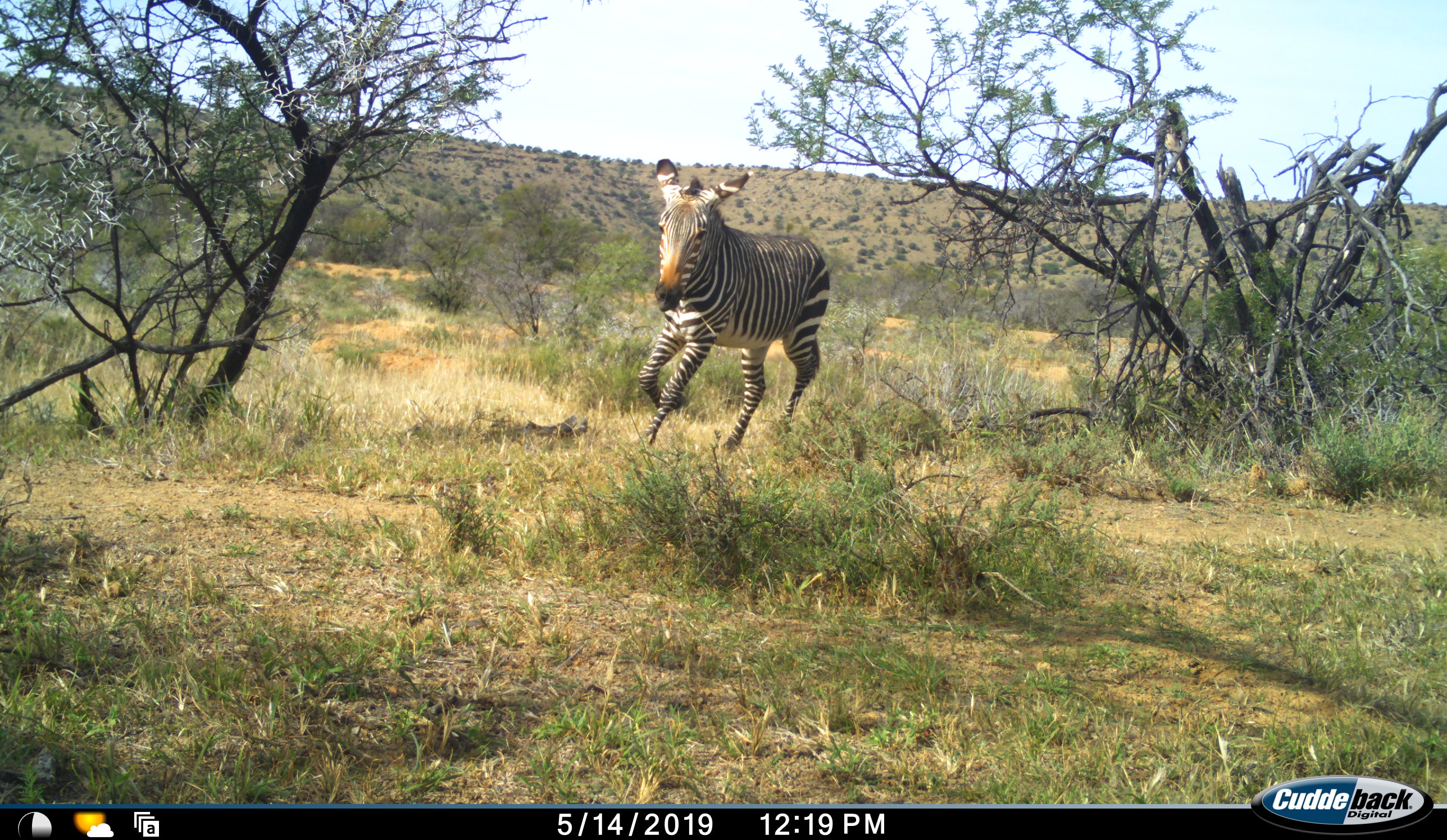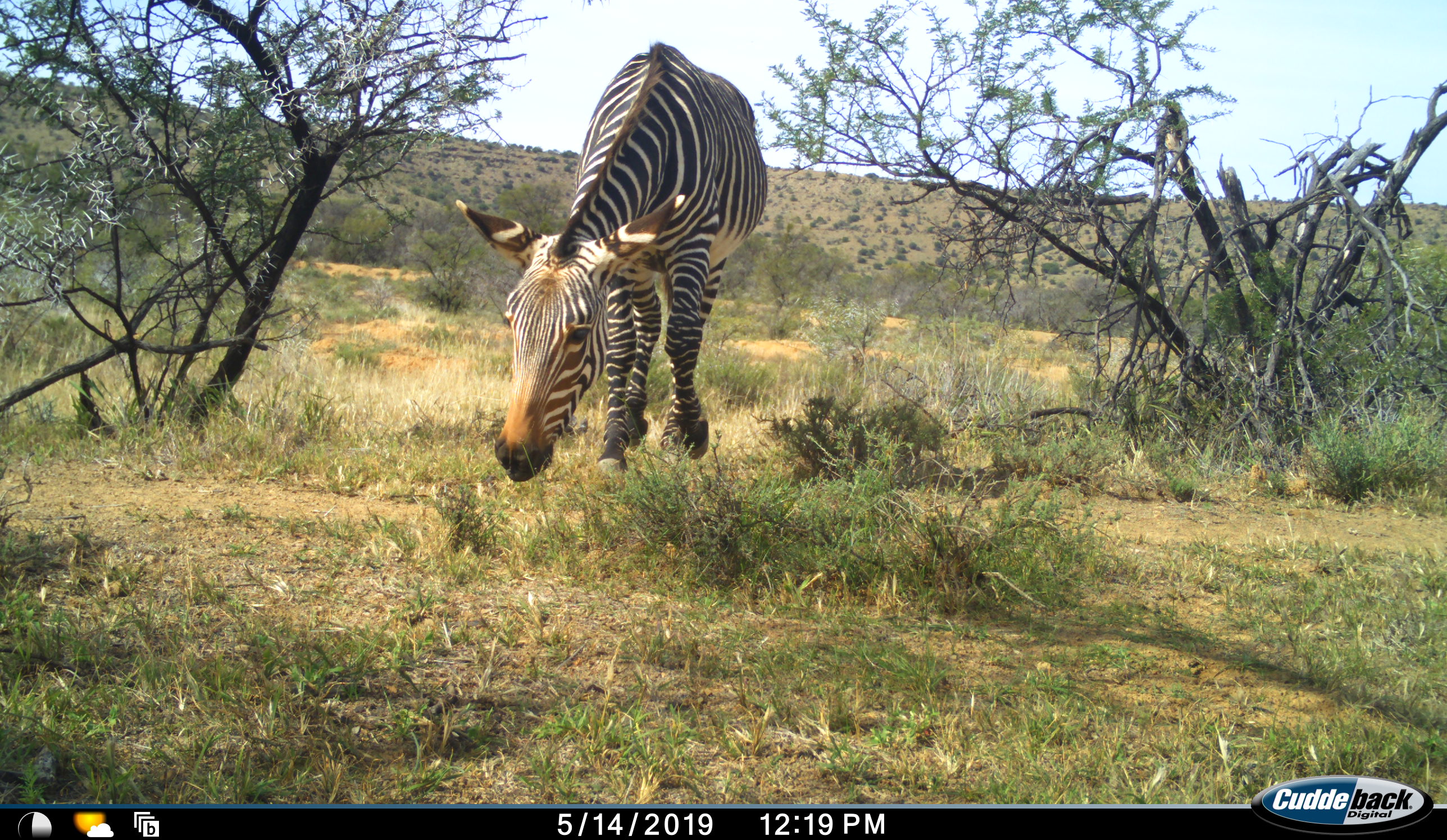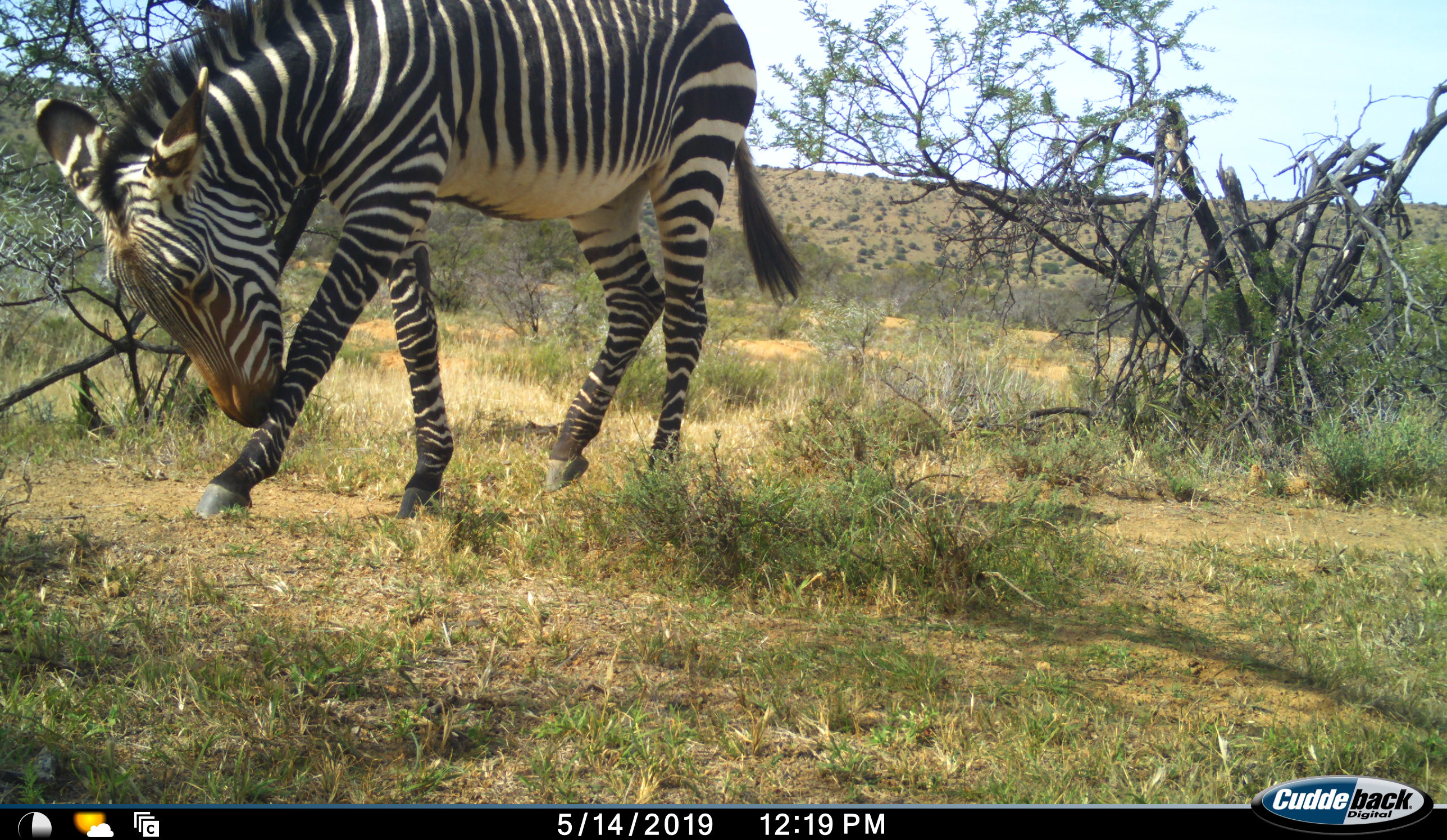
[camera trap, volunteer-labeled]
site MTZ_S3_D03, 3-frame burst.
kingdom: Animalia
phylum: Chordata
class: Mammalia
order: Perissodactyla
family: Equidae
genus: Equus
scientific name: Equus zebra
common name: mountain zebra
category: zebramountain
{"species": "zebramountain (mountain zebra) (Equus zebra)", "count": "1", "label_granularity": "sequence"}